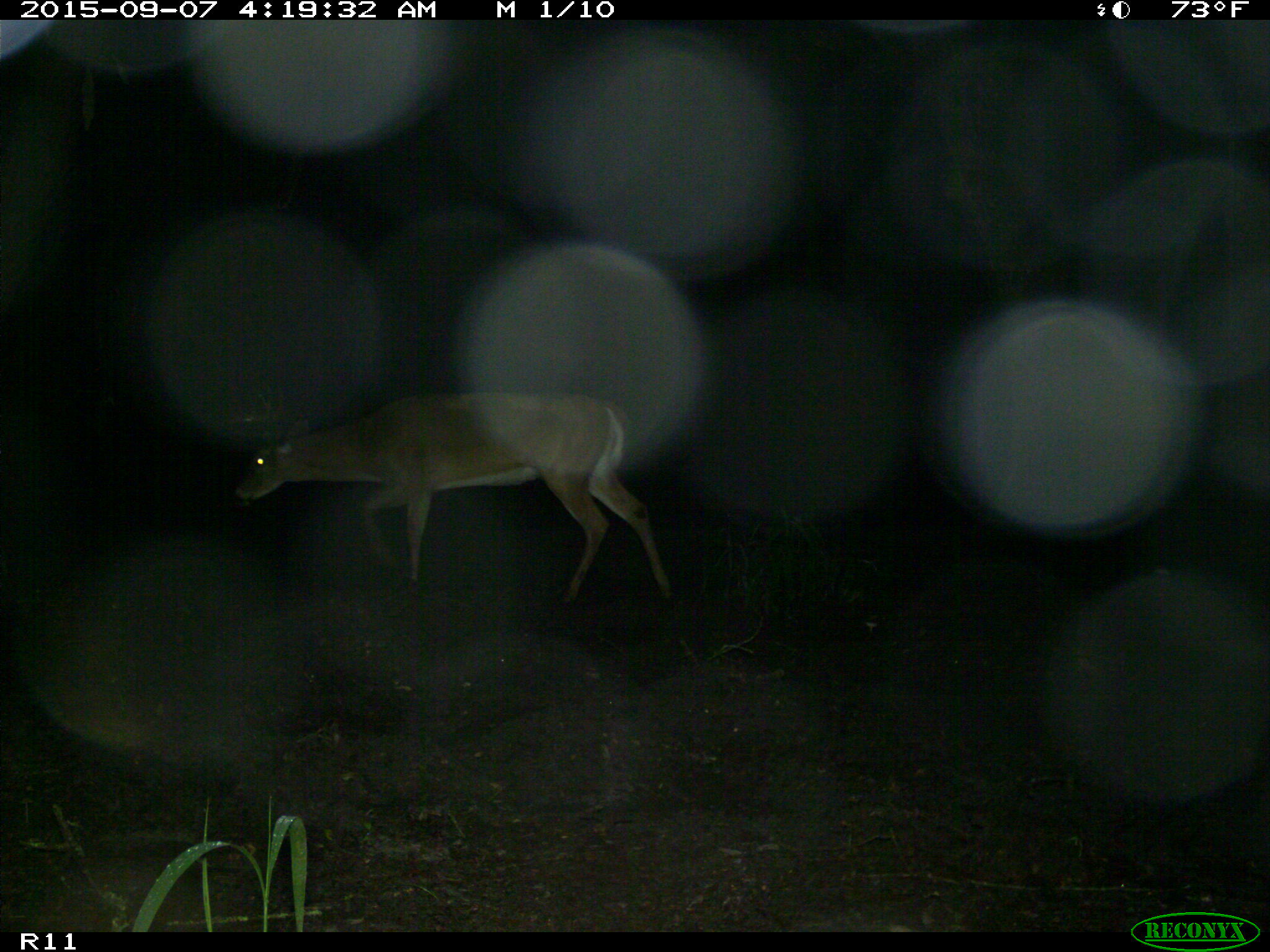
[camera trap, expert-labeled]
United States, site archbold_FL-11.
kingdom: Animalia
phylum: Chordata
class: Mammalia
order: Artiodactyla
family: Cervidae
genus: Odocoileus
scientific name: Odocoileus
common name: deer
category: unidentified deer